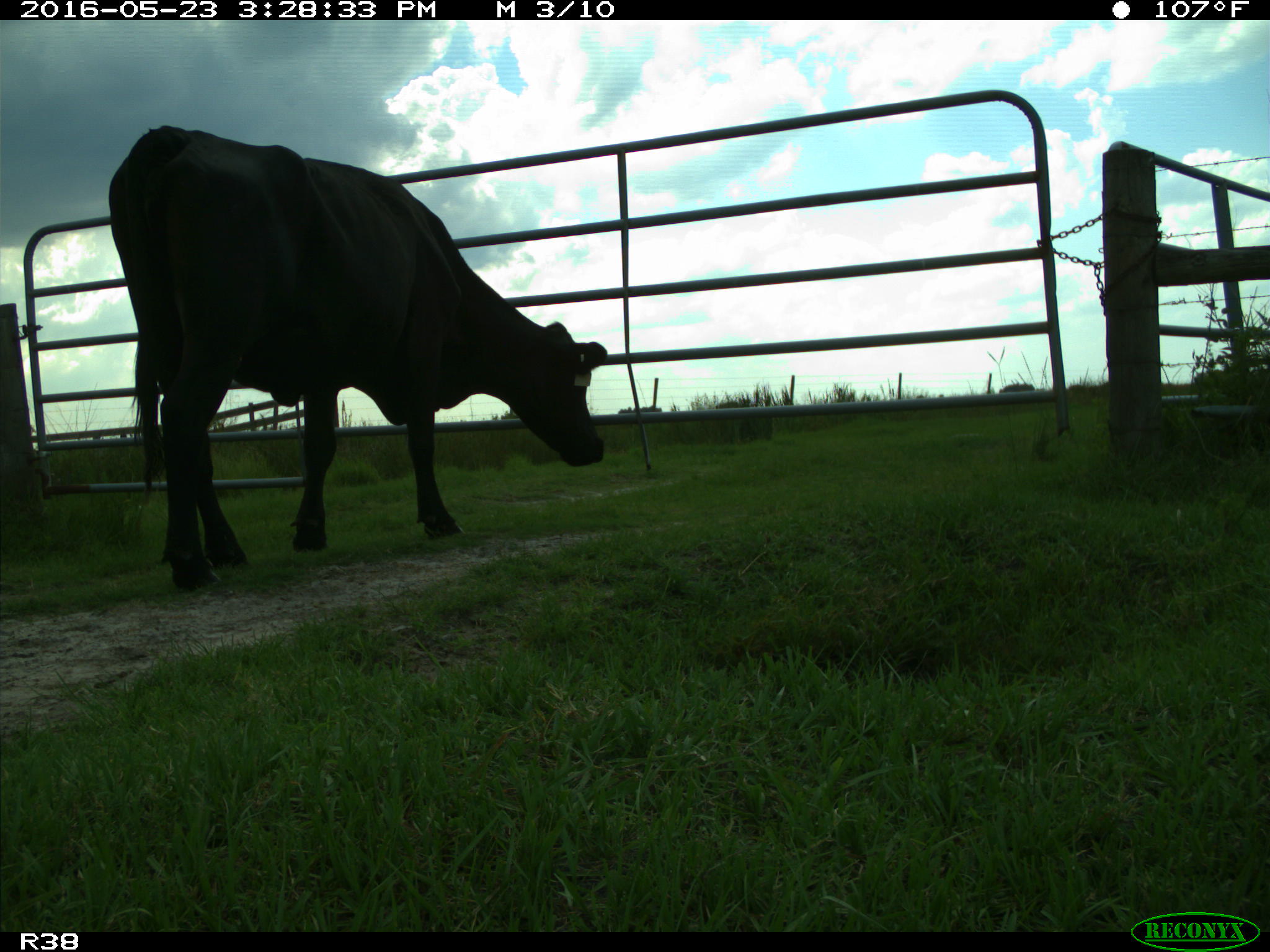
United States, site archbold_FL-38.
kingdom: Animalia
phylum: Chordata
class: Mammalia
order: Artiodactyla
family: Bovidae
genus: Bos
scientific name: Bos taurus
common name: domestic cow